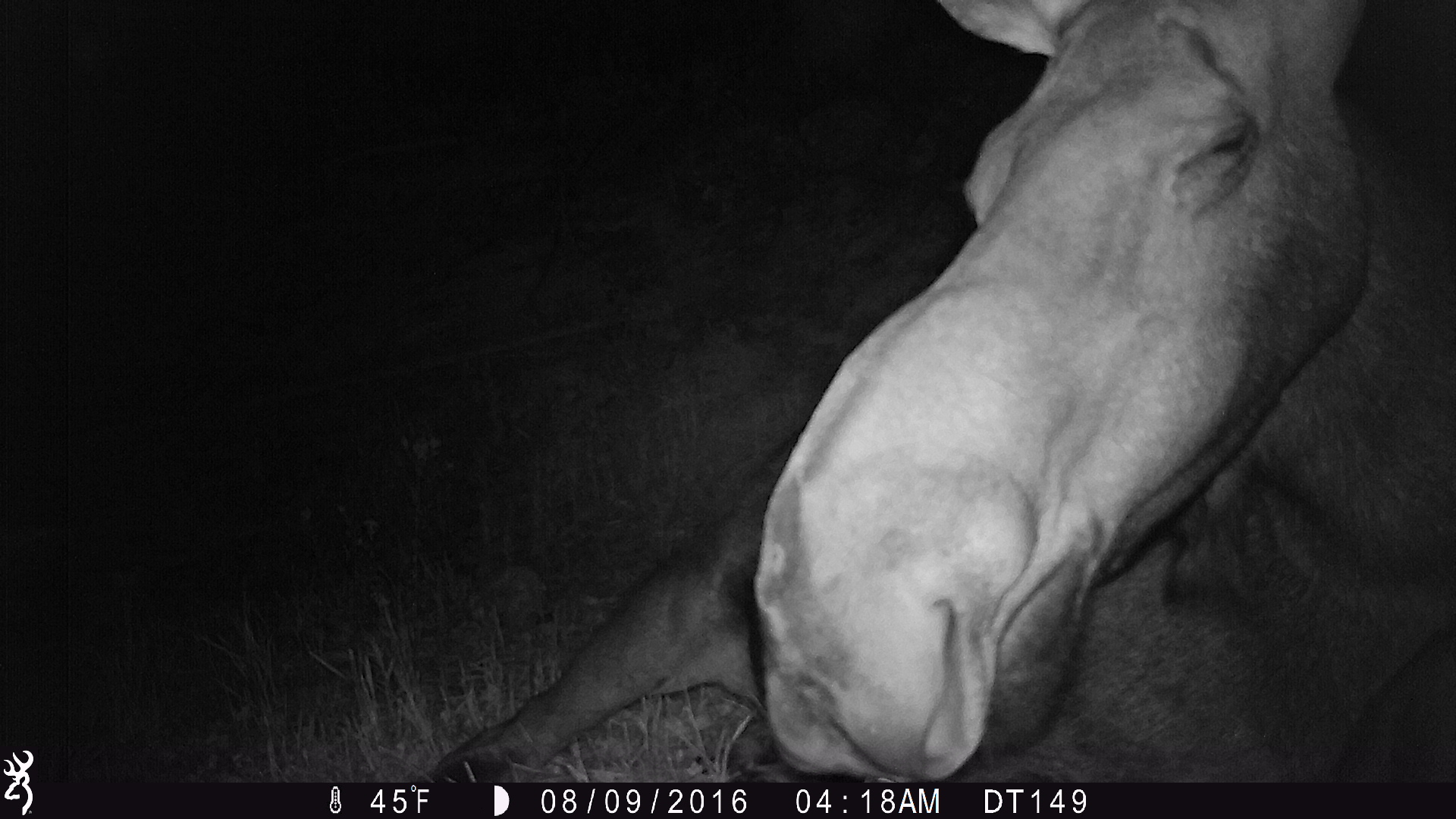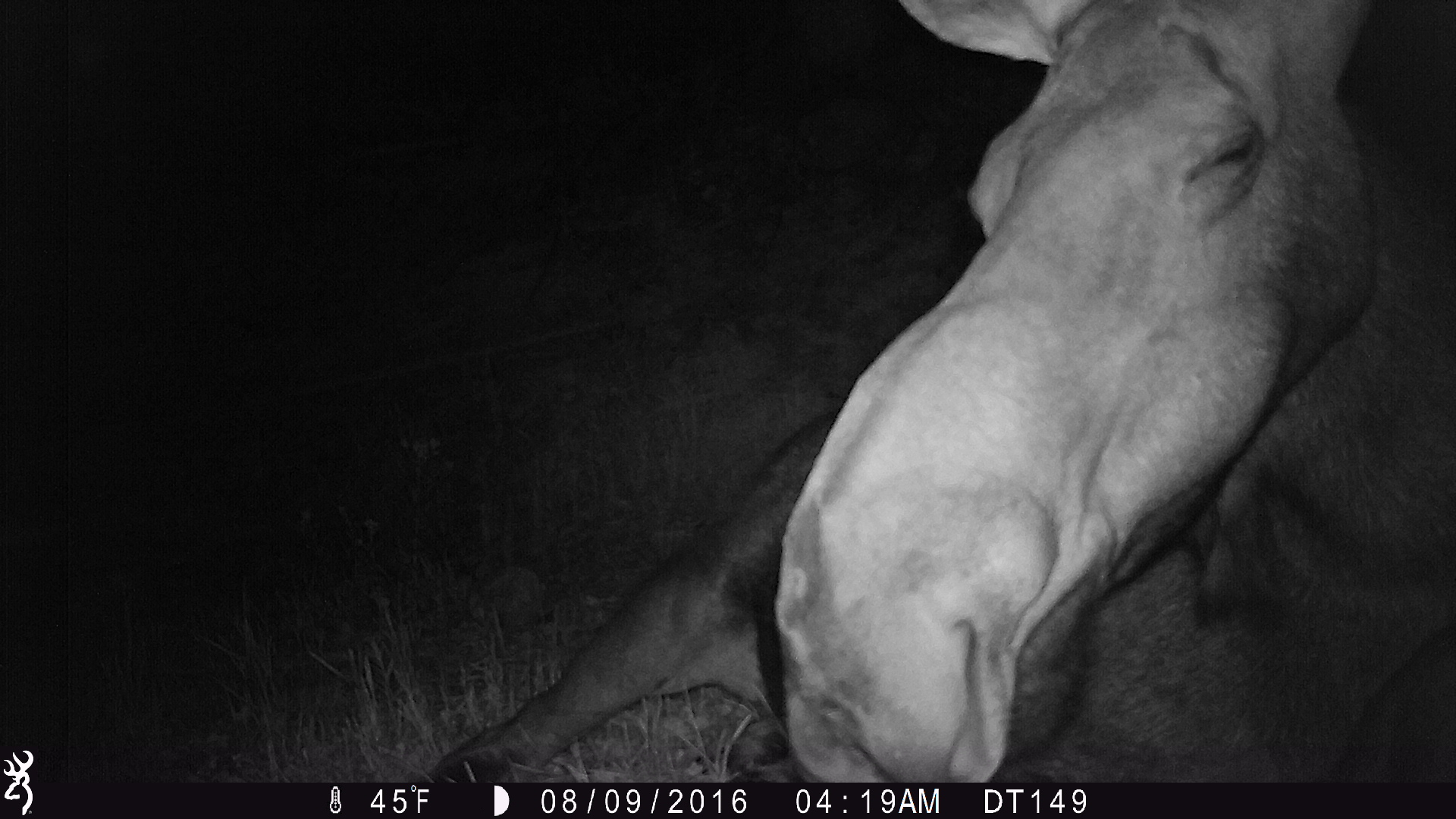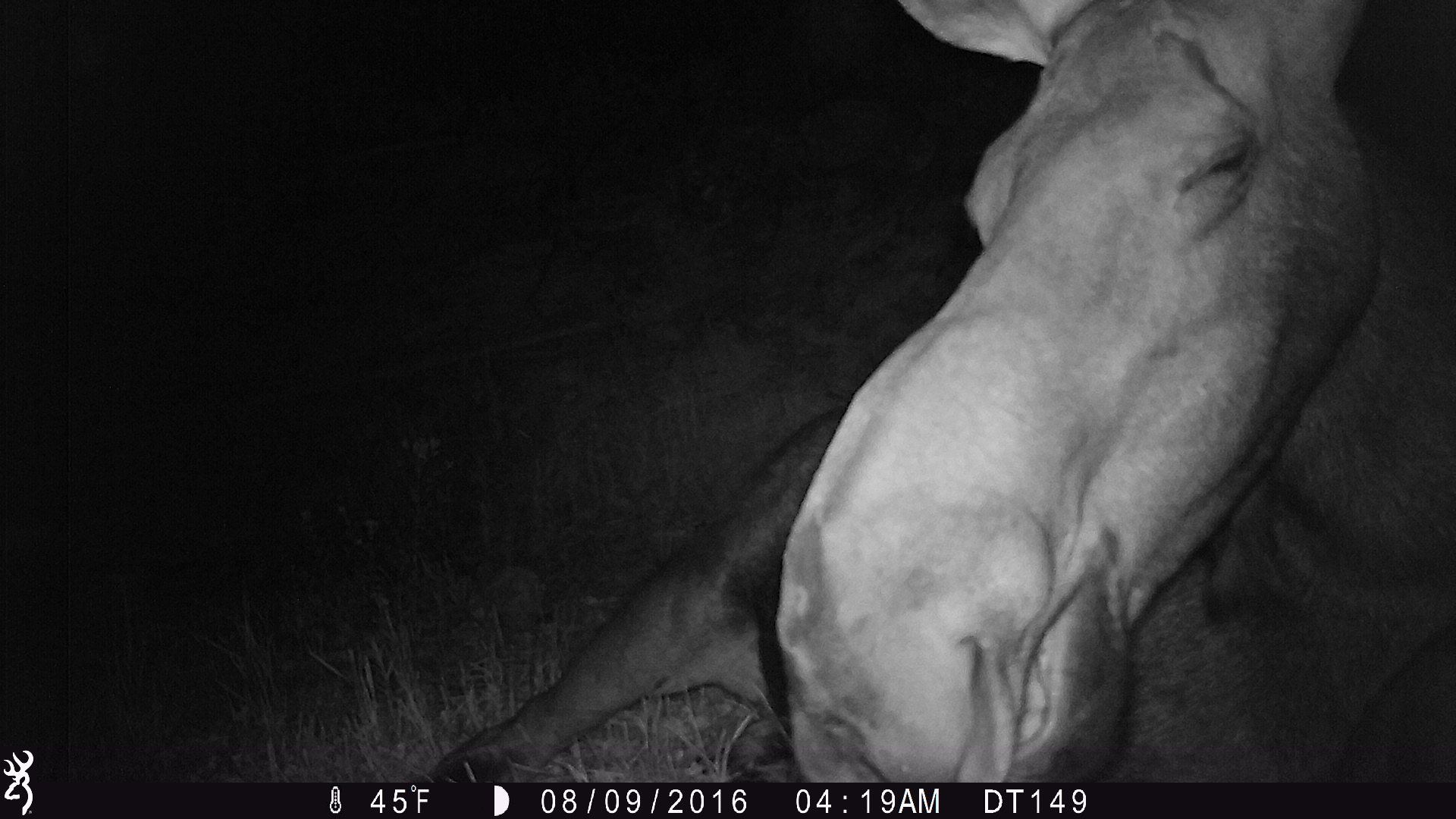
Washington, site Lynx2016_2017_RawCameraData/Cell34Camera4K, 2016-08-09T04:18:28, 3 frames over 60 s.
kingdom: Animalia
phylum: Chordata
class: Mammalia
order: Artiodactyla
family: Cervidae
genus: Alces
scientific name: Alces alces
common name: moose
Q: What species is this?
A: Alces alces (moose).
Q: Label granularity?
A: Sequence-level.